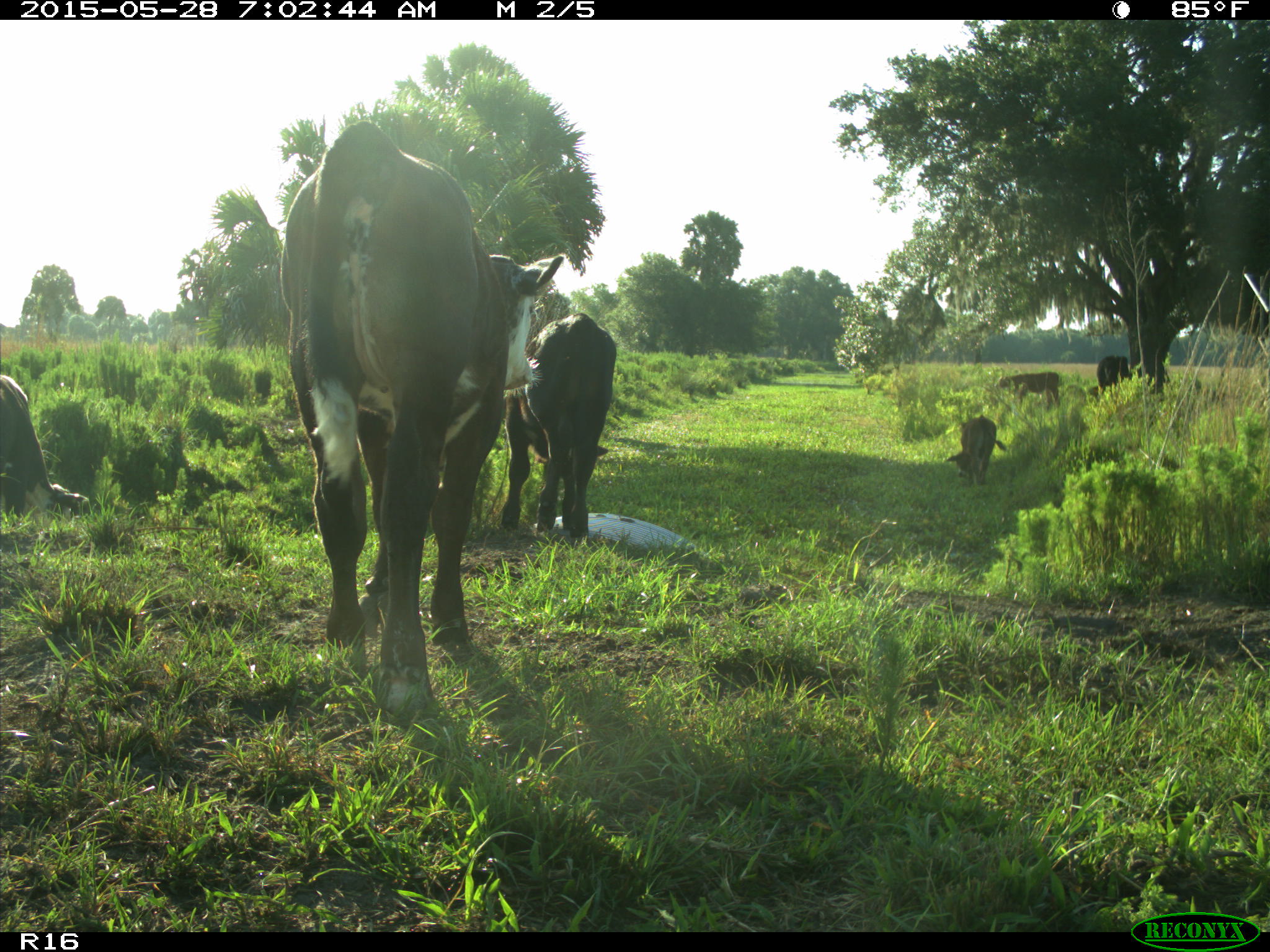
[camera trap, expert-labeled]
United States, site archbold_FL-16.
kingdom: Animalia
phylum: Chordata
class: Mammalia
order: Artiodactyla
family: Bovidae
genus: Bos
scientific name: Bos taurus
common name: domestic cow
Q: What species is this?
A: Bos taurus (domestic cow).